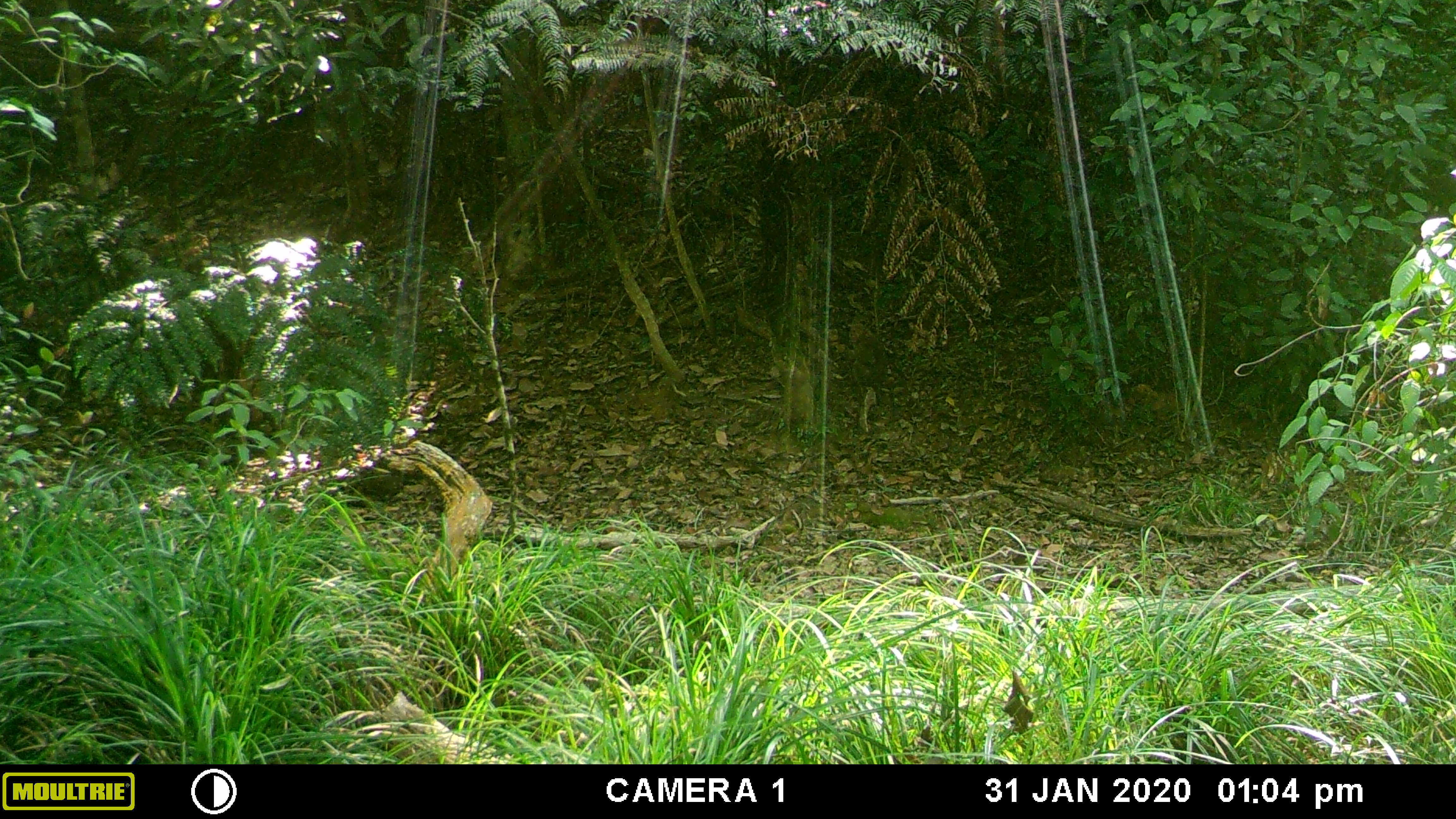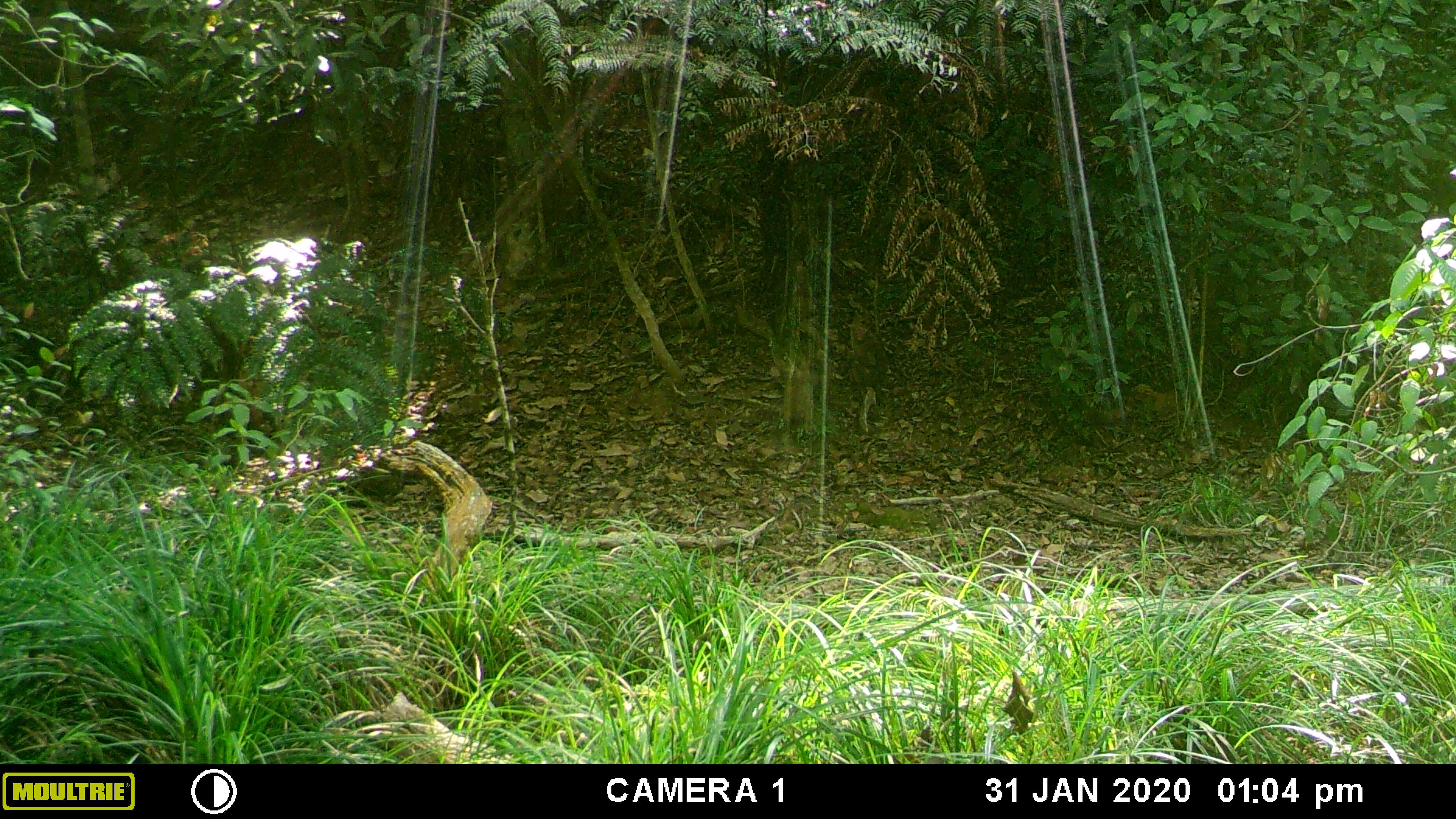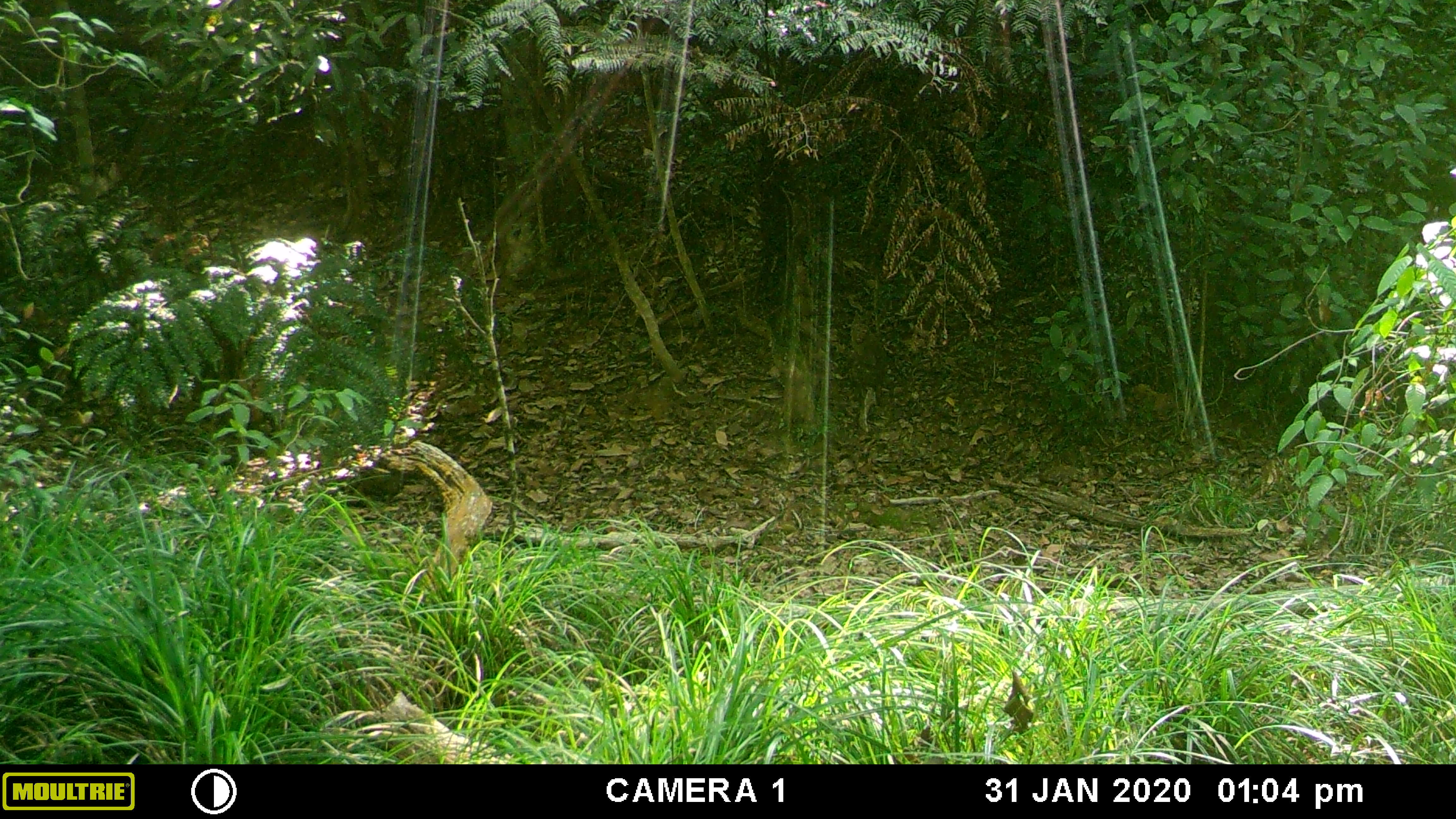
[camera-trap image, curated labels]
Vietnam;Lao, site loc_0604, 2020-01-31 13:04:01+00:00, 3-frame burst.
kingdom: Animalia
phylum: Chordata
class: Mammalia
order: Primates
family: Cercopithecidae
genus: Macaca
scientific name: Macaca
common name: macaques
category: assam or rhesus macaque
Assam or rhesus macaque (macaques) (Macaca). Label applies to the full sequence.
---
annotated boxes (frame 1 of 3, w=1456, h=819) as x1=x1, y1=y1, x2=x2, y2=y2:
assam or rhesus macaque: x1=843, y1=323, x2=886, y2=392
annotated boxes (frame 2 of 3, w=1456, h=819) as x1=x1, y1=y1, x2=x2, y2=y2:
assam or rhesus macaque: x1=844, y1=323, x2=888, y2=399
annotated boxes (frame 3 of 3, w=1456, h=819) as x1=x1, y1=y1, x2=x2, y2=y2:
assam or rhesus macaque: x1=846, y1=323, x2=887, y2=402